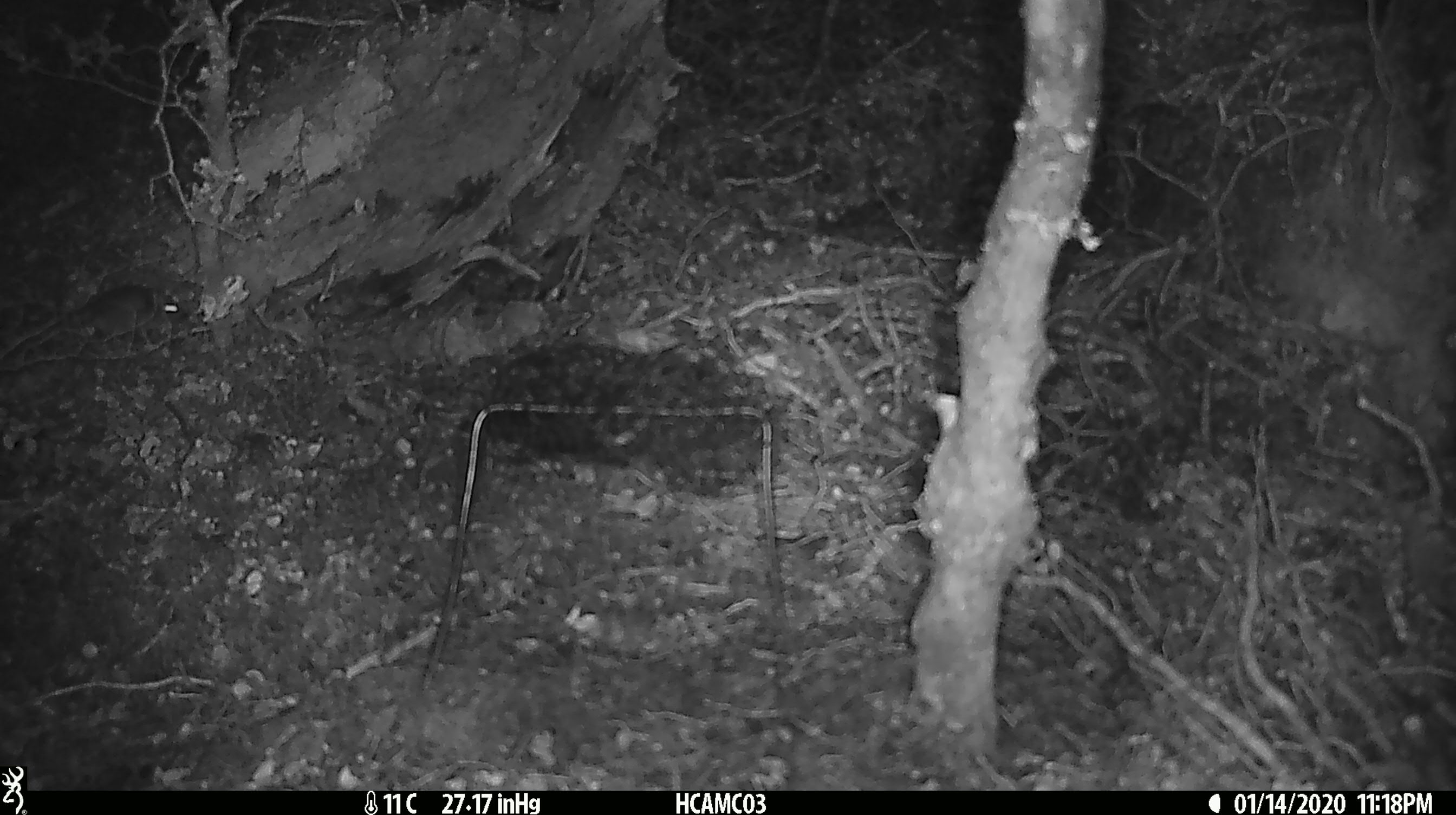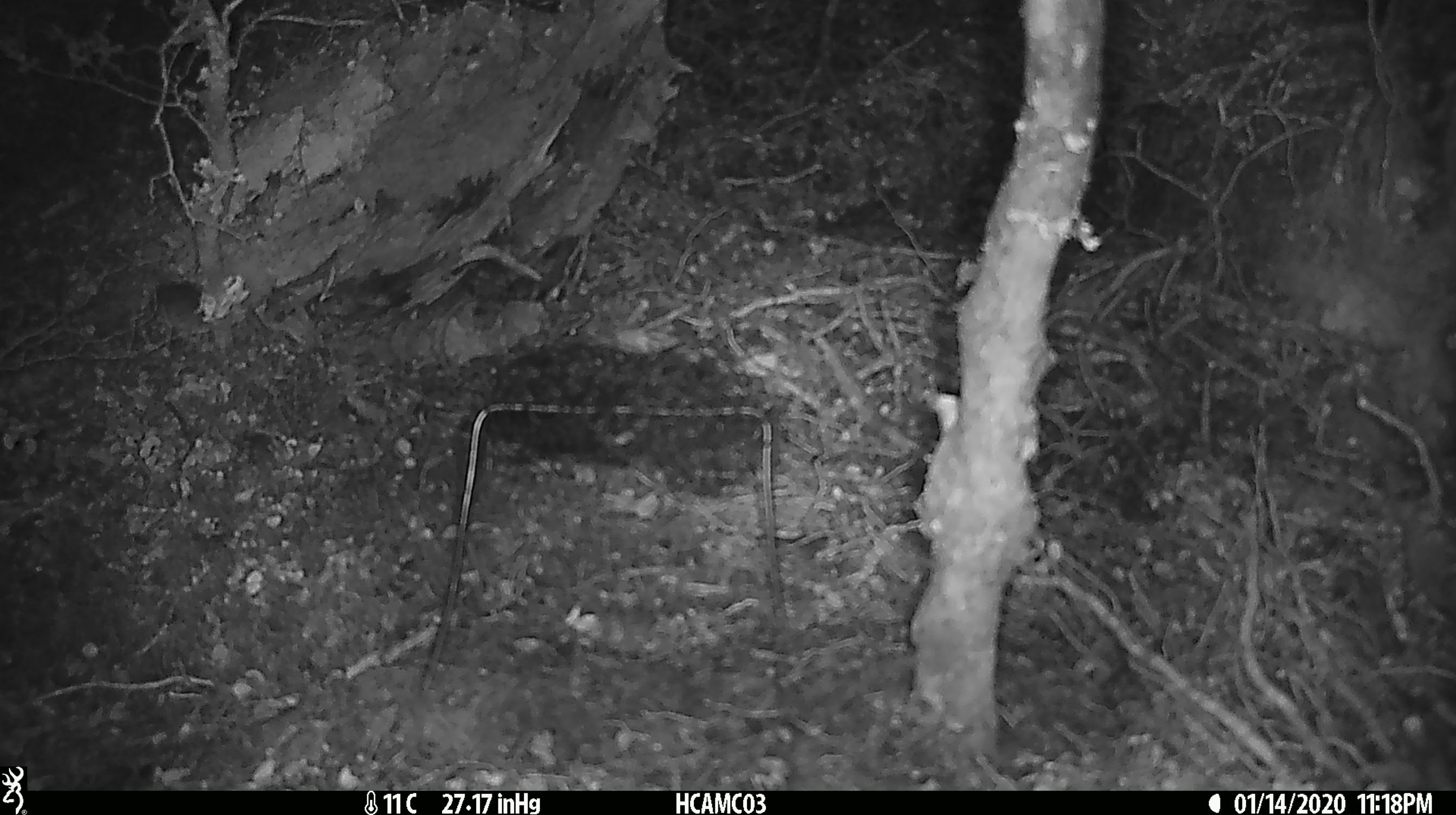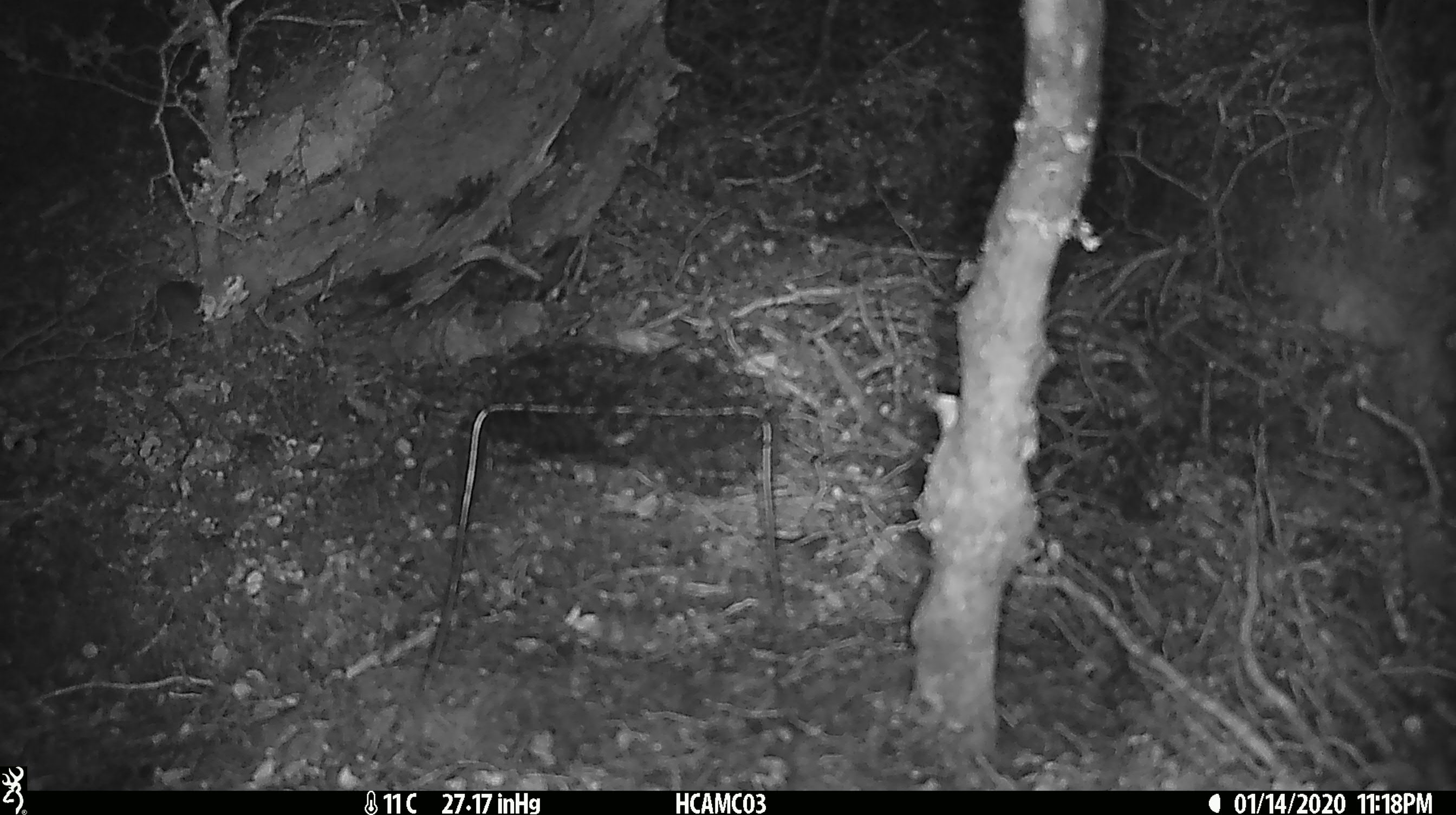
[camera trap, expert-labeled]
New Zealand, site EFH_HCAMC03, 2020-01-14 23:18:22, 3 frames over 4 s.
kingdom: Animalia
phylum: Chordata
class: Mammalia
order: Rodentia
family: Muridae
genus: Mus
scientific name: Mus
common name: mouse